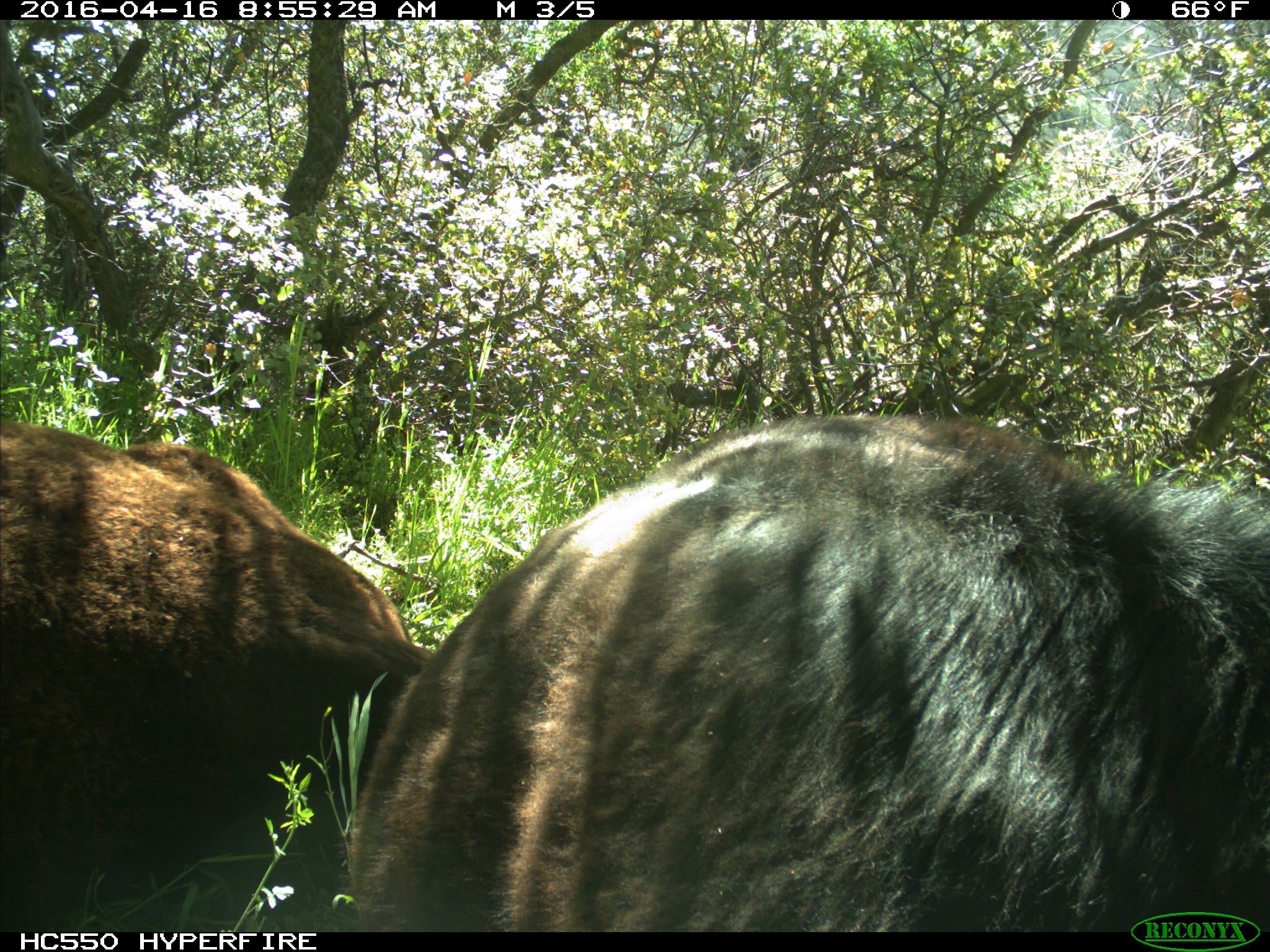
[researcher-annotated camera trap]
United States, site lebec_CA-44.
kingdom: Animalia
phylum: Chordata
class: Mammalia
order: Artiodactyla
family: Bovidae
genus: Bos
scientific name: Bos taurus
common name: domestic cow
Bos taurus (domestic cow).